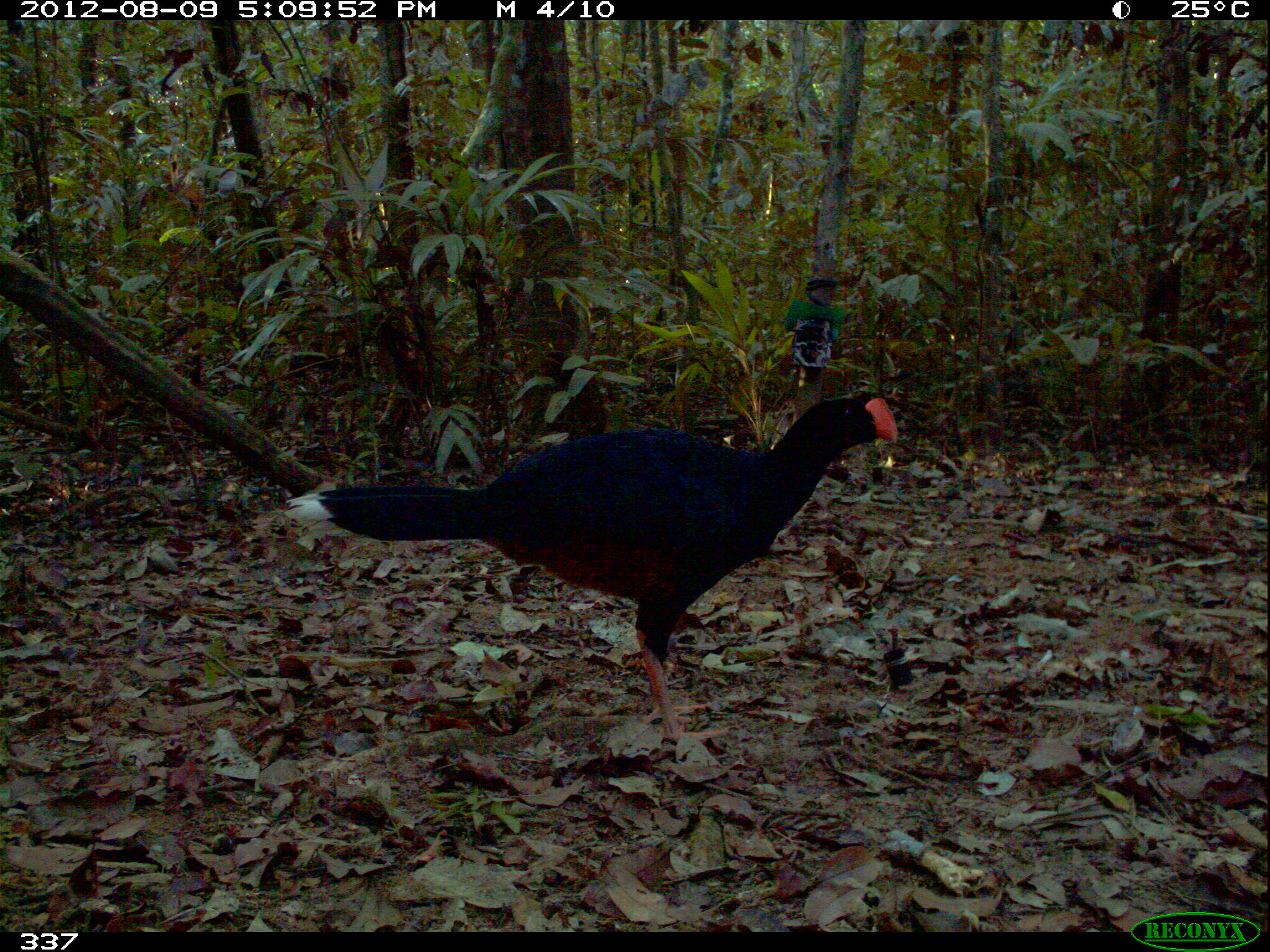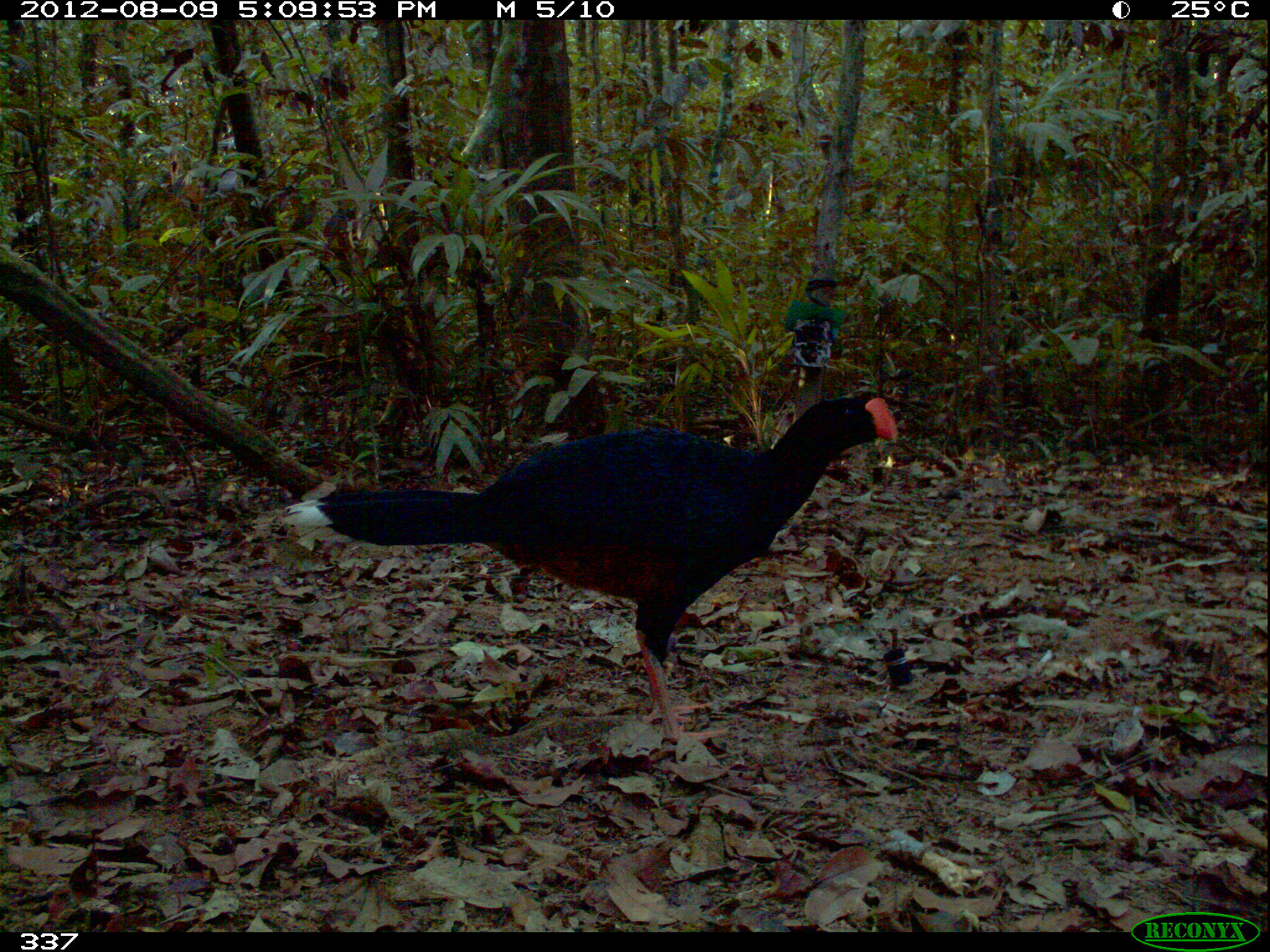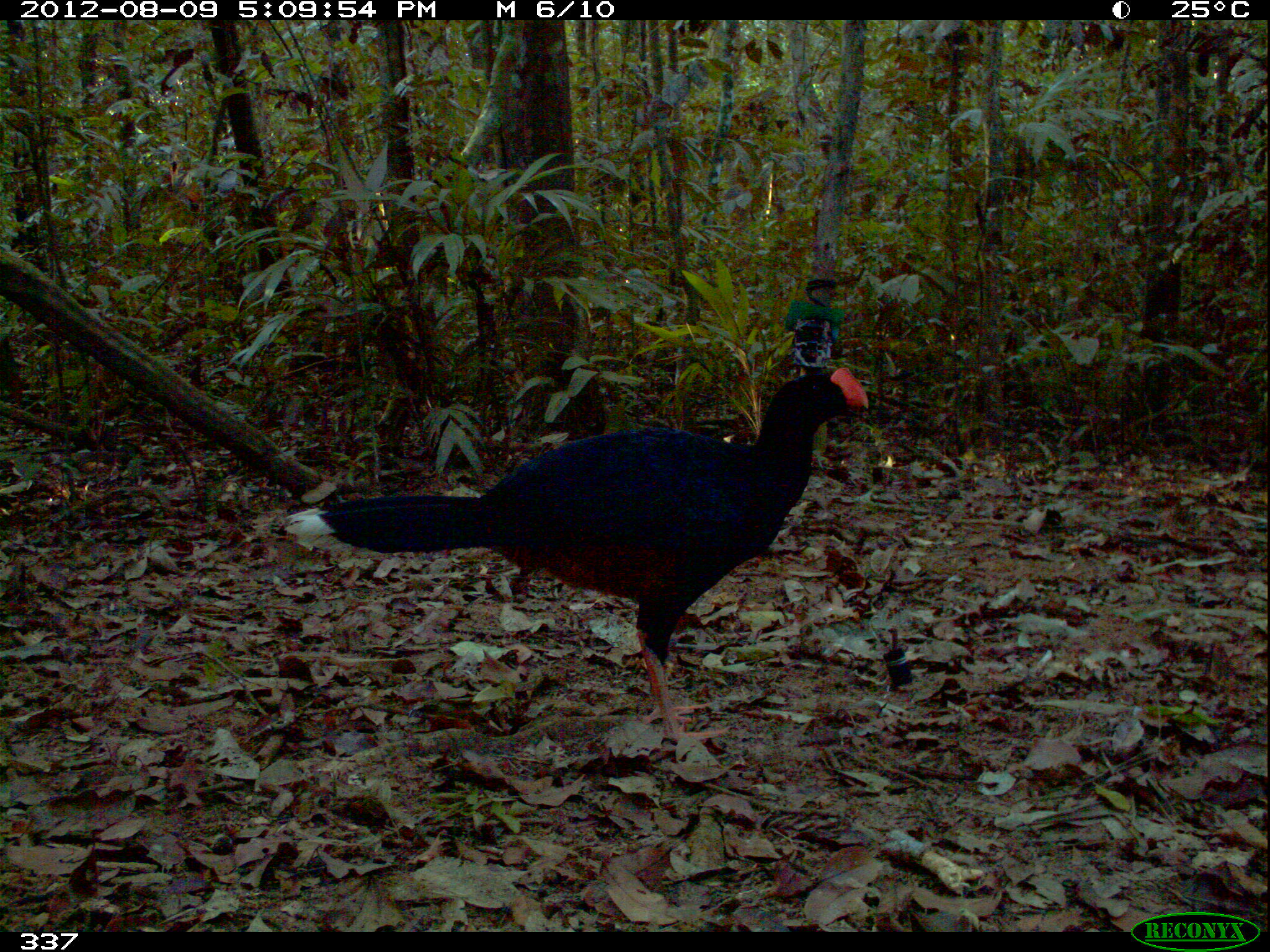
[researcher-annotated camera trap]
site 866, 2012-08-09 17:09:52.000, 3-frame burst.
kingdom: Animalia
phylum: Chordata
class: Aves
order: Galliformes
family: Cracidae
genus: Mitu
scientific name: Mitu tuberosum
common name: razor-billed curassow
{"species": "Mitu tuberosum (razor-billed curassow)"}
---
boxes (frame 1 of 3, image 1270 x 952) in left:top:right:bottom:
mitu tuberosum: 283:395:897:768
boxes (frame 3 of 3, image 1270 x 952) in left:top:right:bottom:
mitu tuberosum: 284:364:868:744